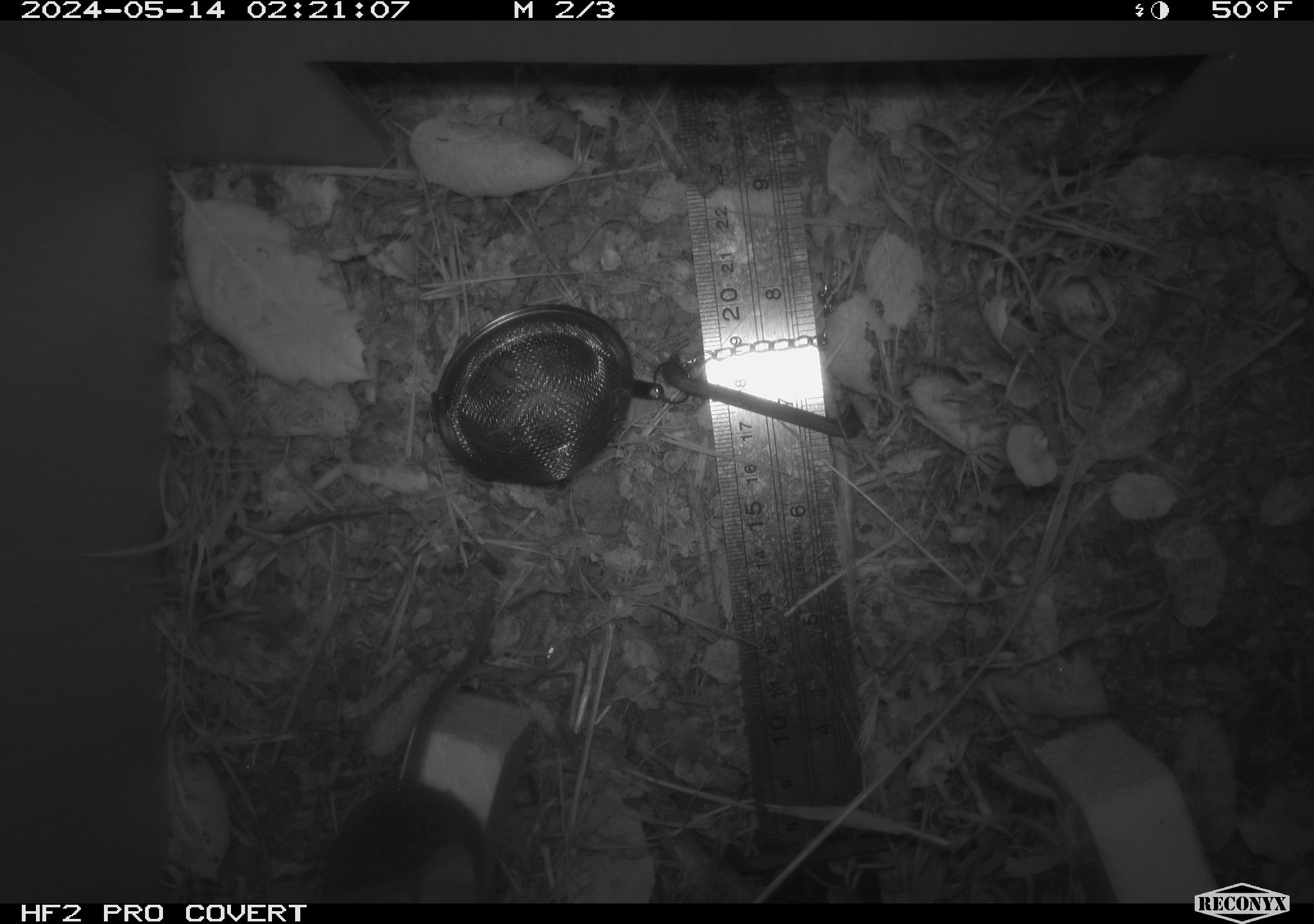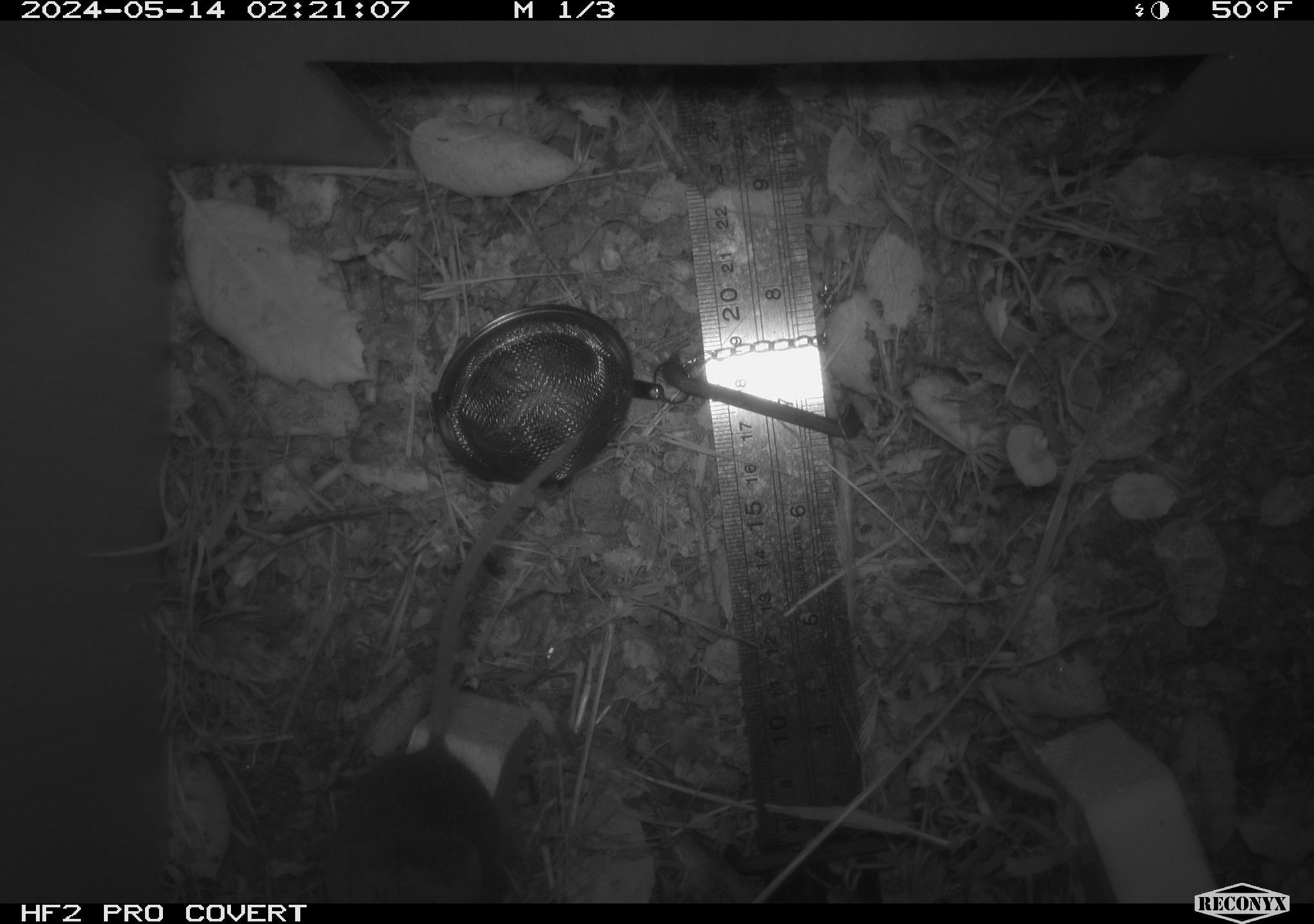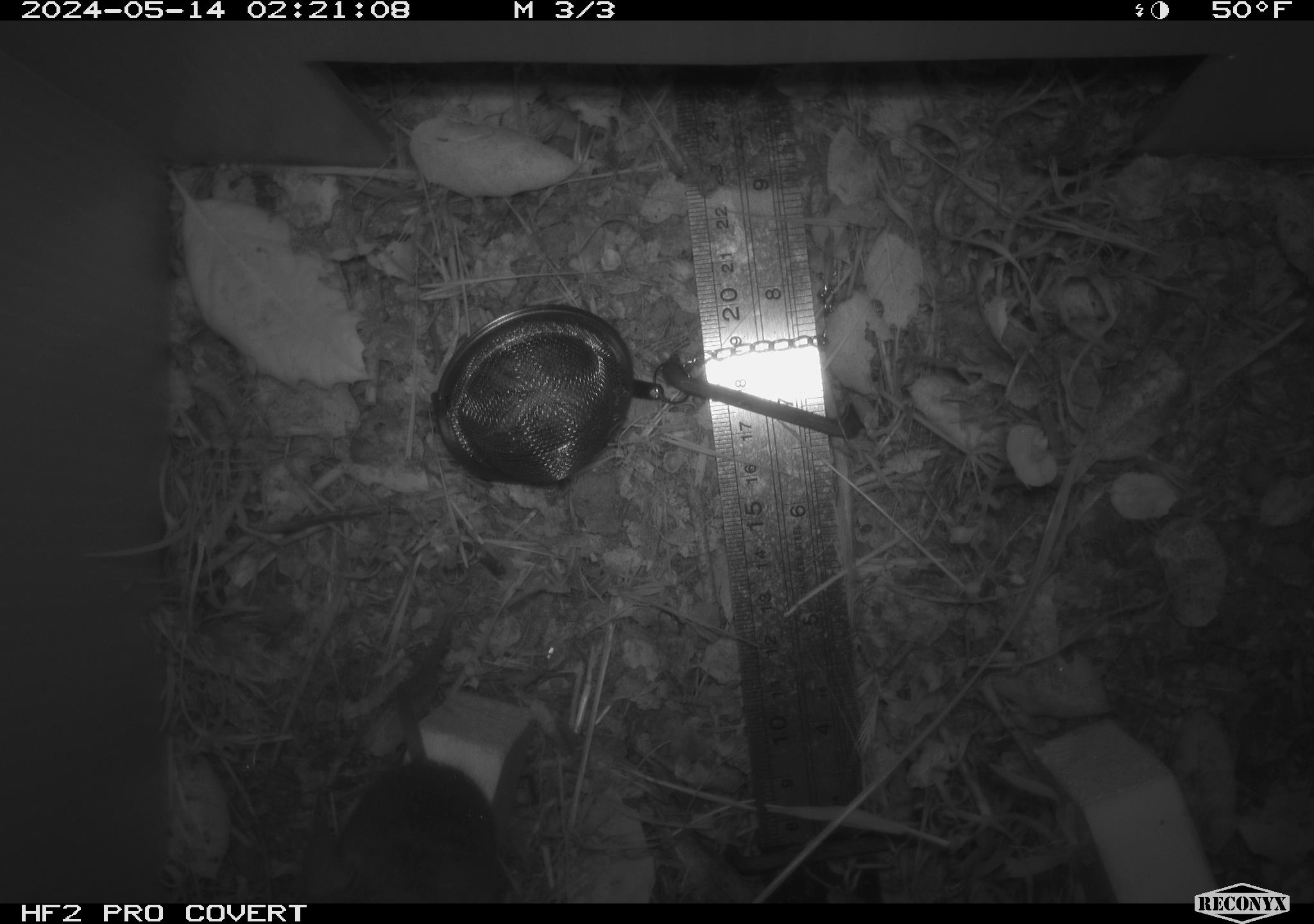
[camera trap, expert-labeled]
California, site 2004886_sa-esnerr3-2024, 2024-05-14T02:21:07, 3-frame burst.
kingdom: Animalia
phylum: Chordata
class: Mammalia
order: Rodentia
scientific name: Rodentia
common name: rodent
Rodent (Rodentia).